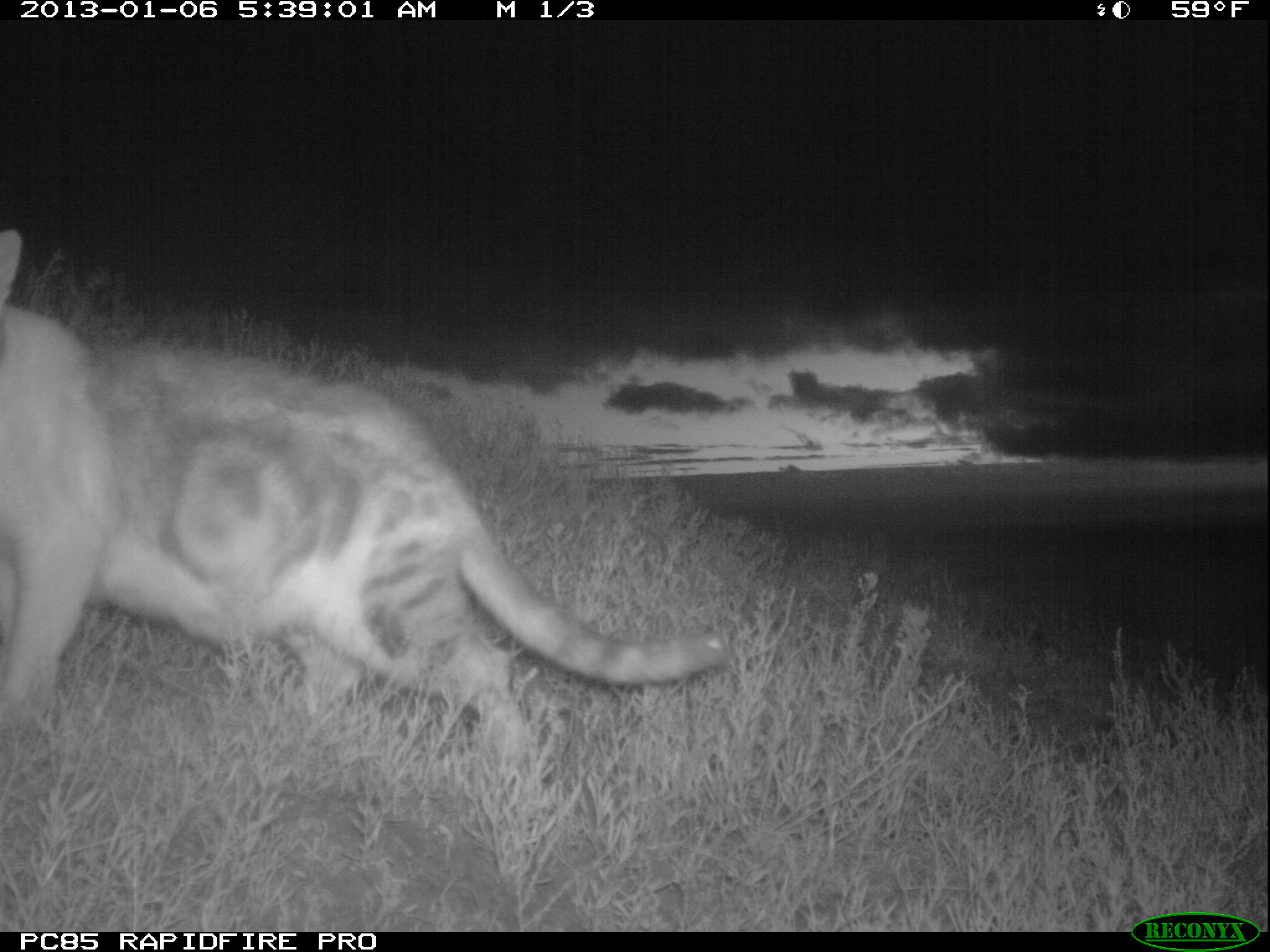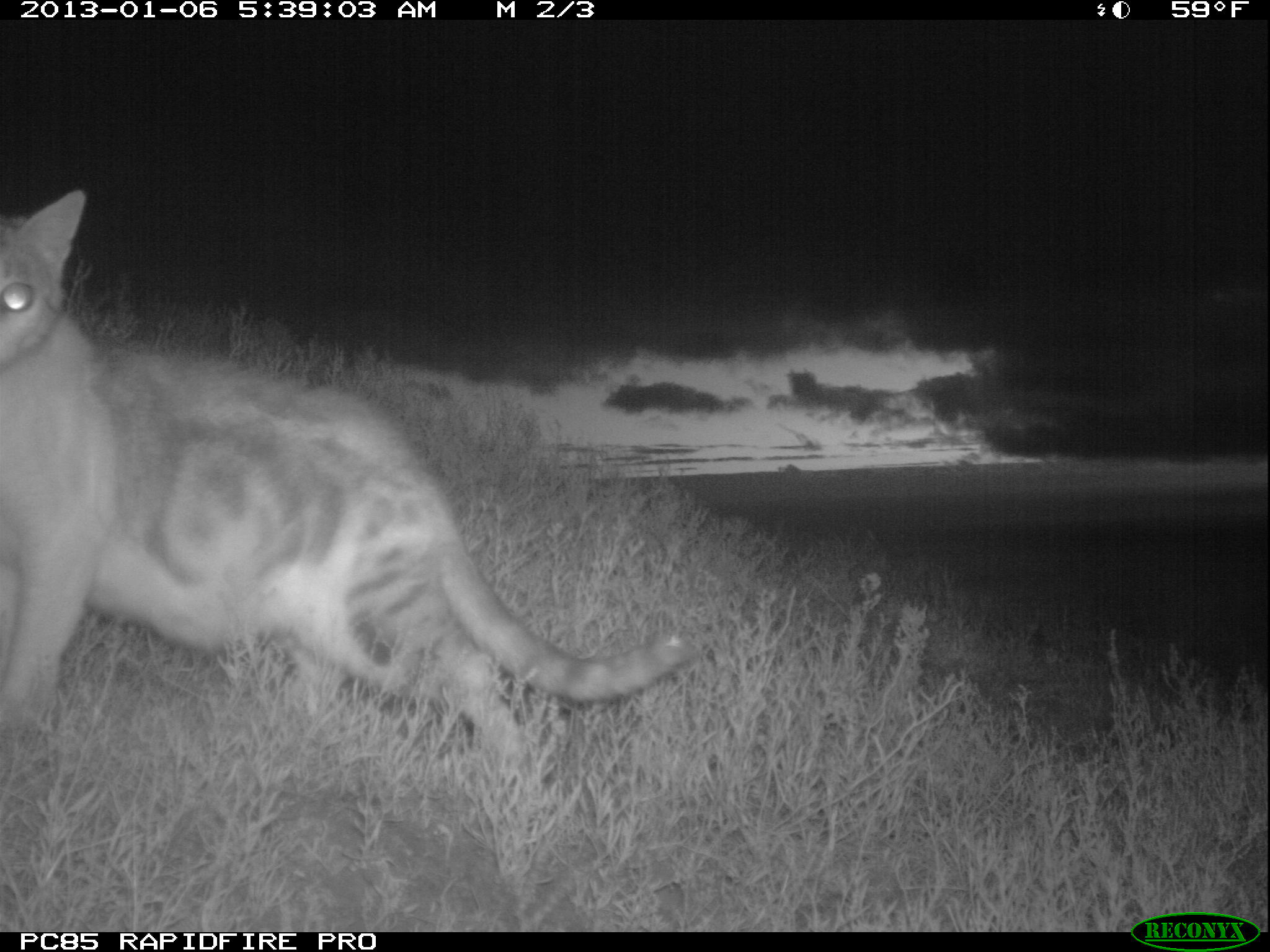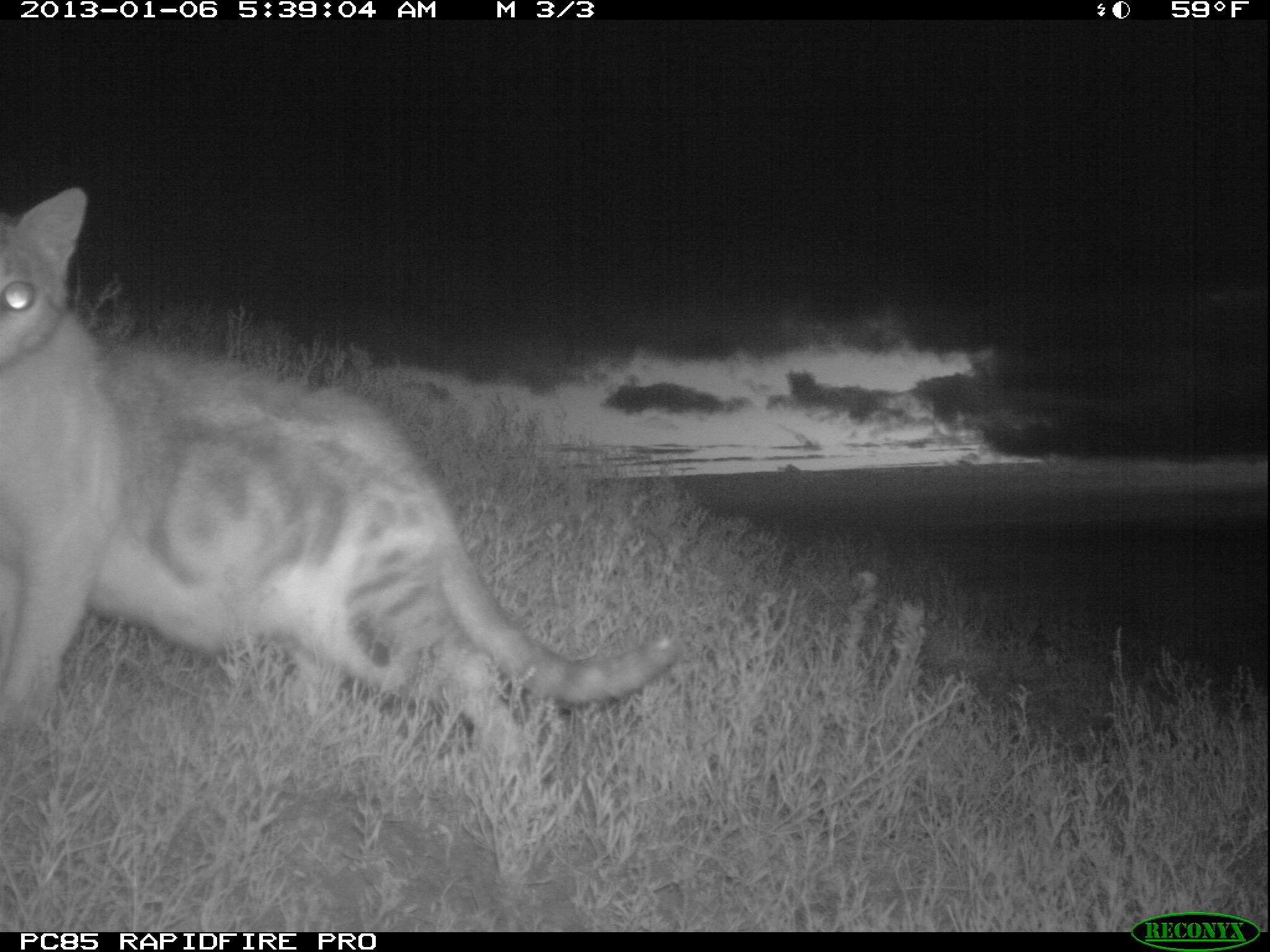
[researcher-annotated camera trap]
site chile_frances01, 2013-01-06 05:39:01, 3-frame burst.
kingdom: Animalia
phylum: Chordata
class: Mammalia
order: Carnivora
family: Felidae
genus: Felis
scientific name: Felis catus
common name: cat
Cat (Felis catus).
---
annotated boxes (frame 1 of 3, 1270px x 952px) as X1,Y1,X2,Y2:
cat: 0,226,737,785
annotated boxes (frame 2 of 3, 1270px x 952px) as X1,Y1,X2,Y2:
cat: 7,187,701,777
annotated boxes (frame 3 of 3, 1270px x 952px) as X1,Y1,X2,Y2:
cat: 6,185,684,777